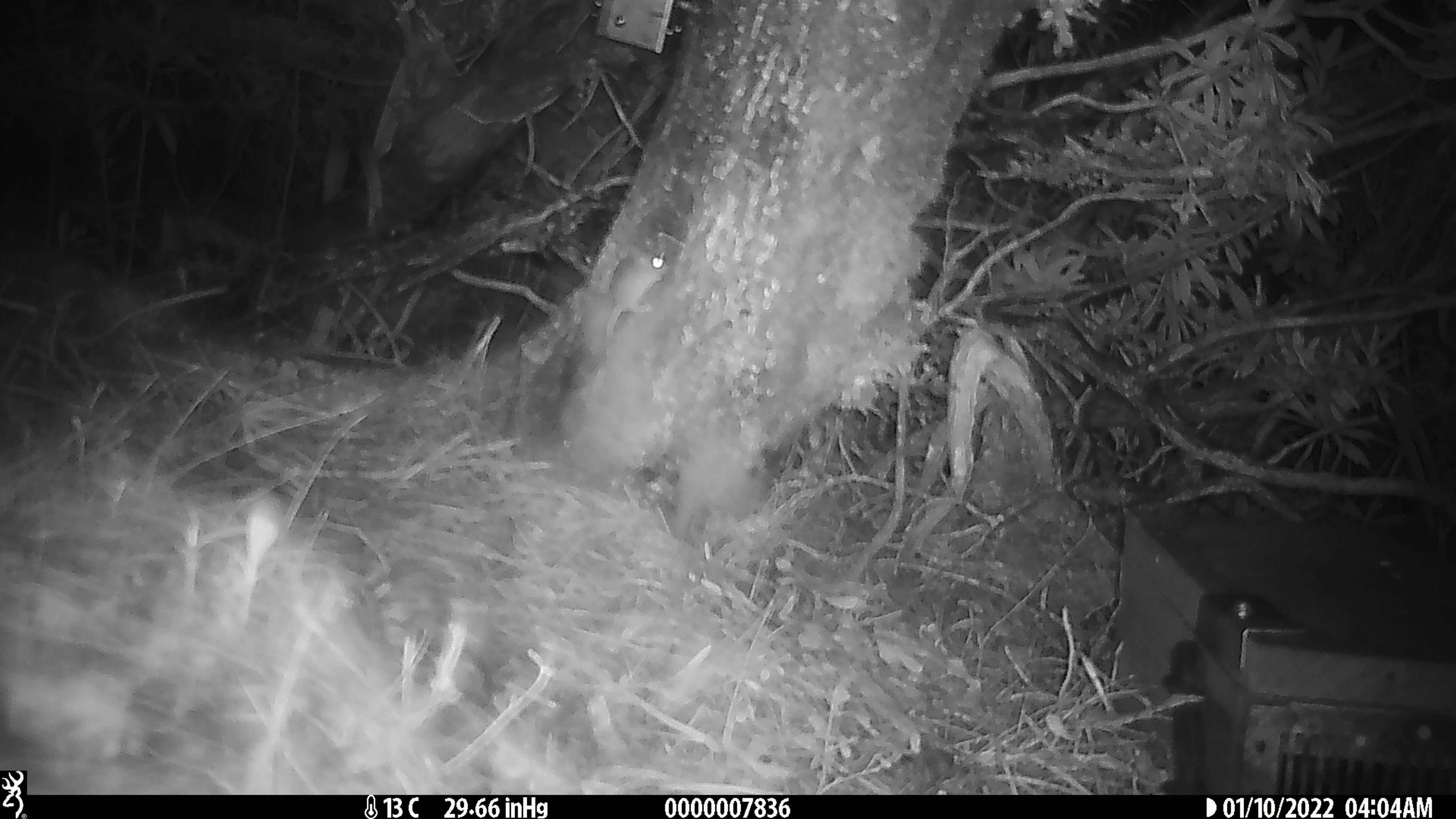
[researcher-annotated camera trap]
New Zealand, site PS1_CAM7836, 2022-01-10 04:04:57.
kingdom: Animalia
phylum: Chordata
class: Mammalia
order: Rodentia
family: Muridae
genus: Mus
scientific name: Mus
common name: mouse